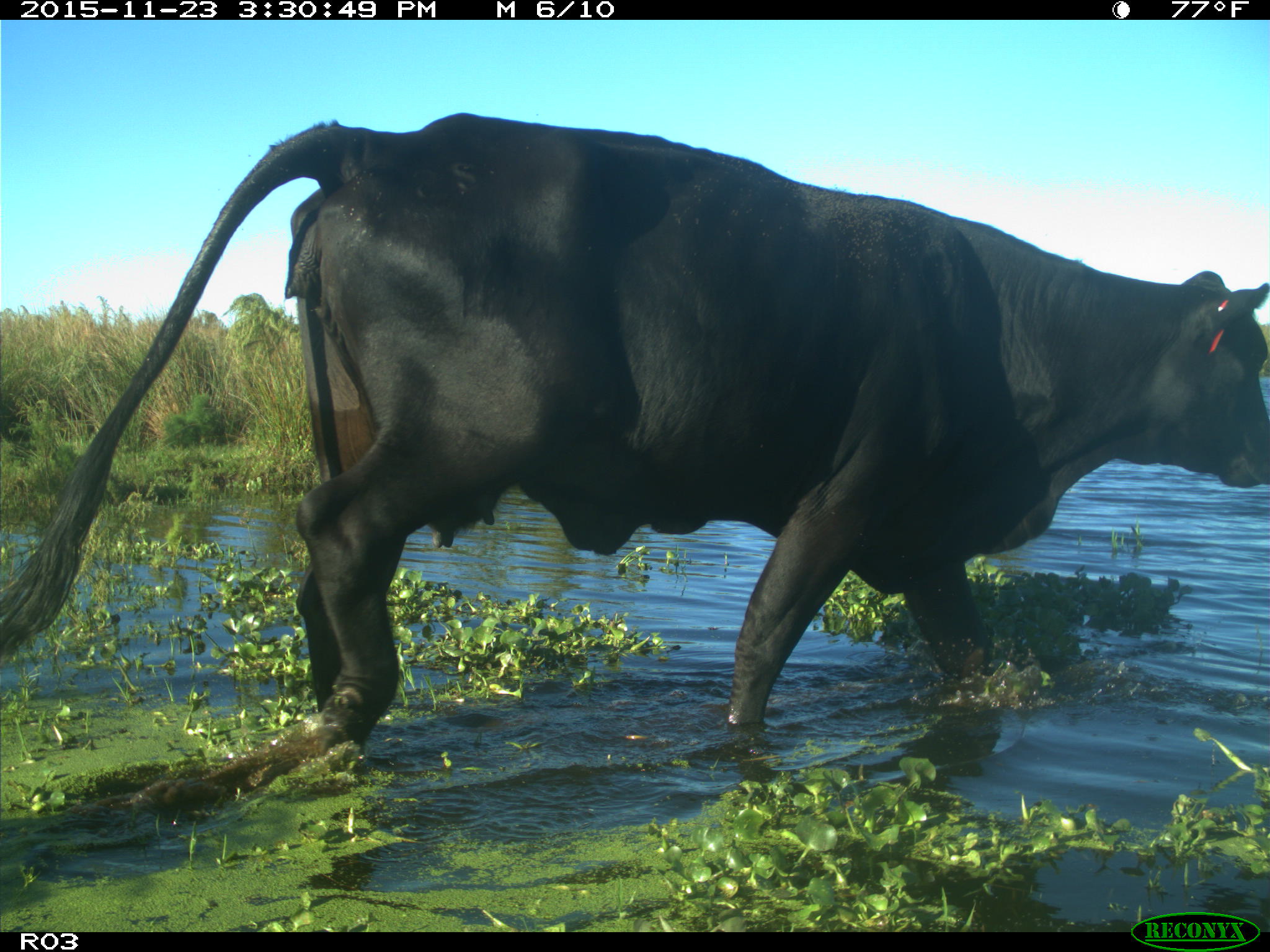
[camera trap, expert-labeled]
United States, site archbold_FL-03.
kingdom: Animalia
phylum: Chordata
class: Mammalia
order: Artiodactyla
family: Bovidae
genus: Bos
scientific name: Bos taurus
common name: domestic cow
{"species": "Bos taurus (domestic cow)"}